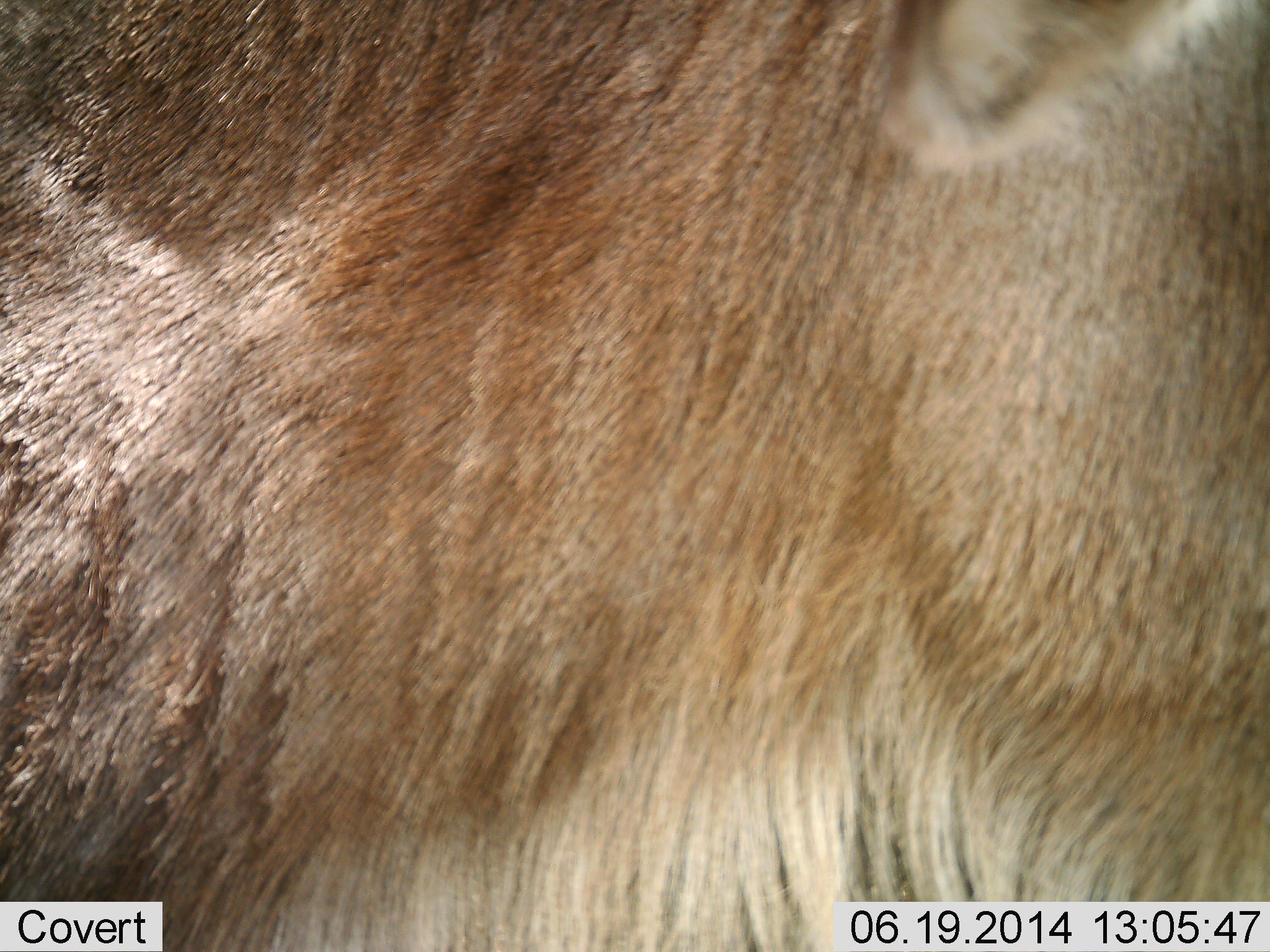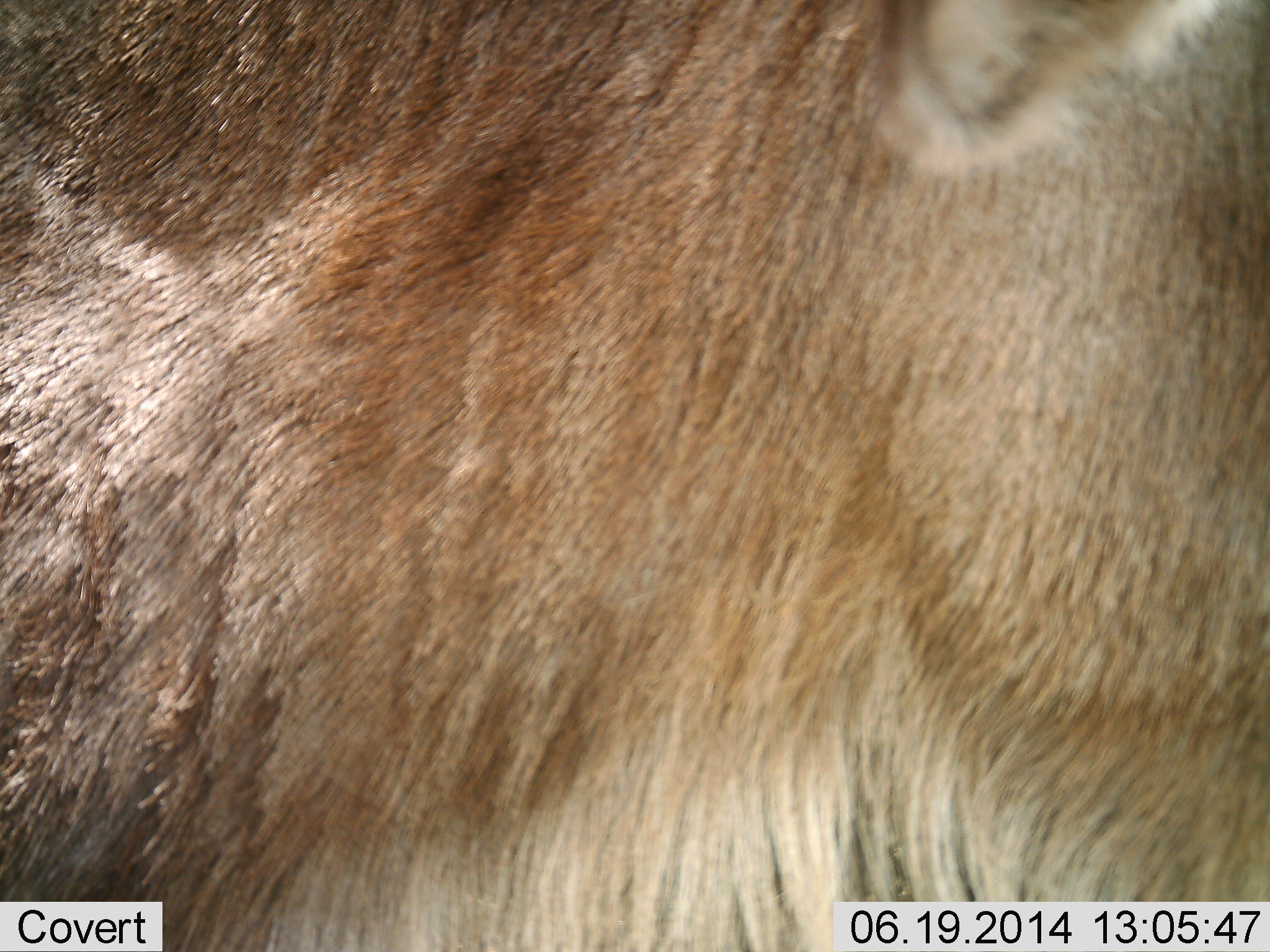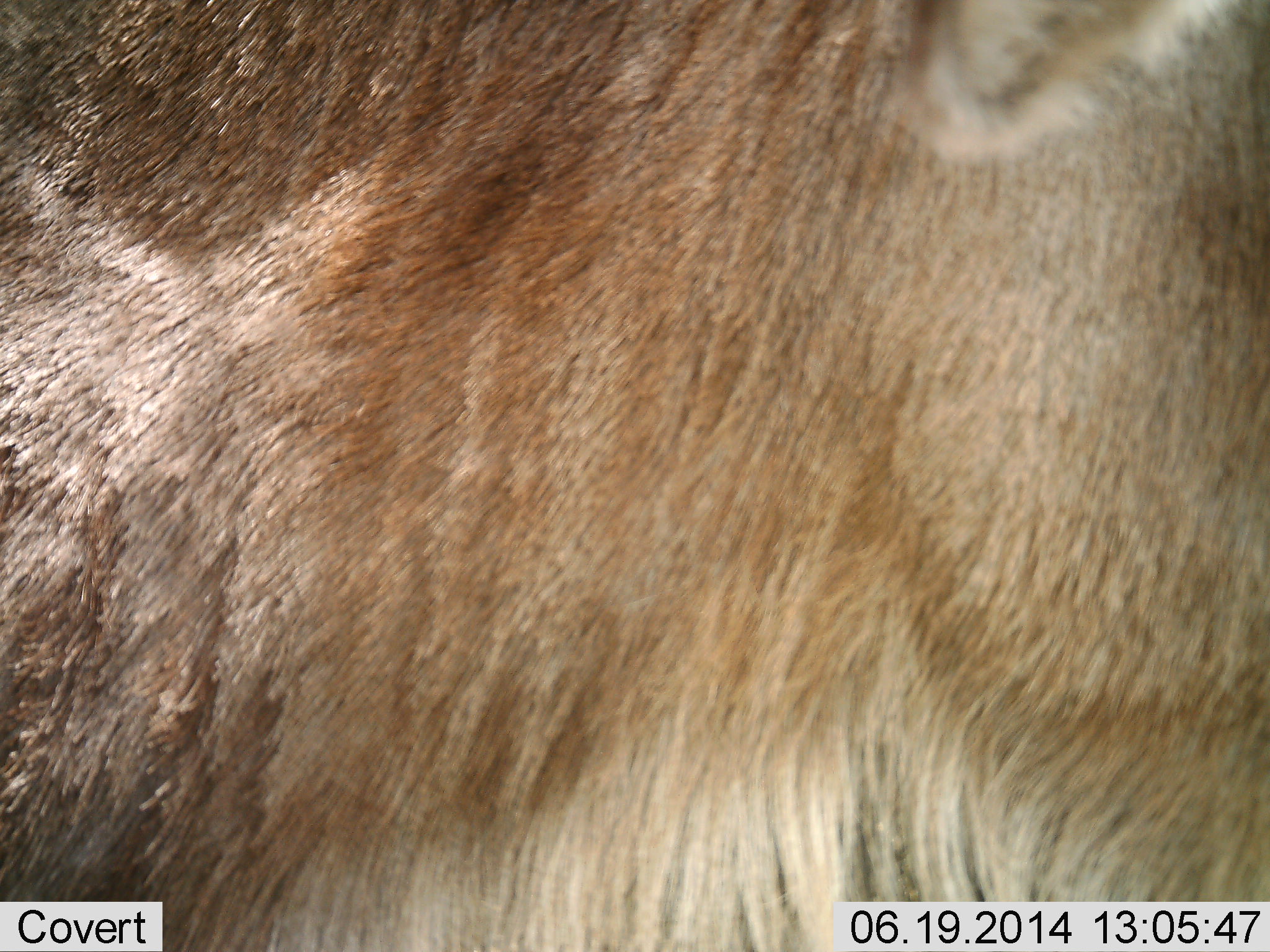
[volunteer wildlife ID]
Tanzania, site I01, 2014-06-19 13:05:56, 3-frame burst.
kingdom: Animalia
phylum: Chordata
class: Mammalia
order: Artiodactyla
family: Bovidae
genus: Connochaetes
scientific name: Connochaetes taurinus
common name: blue wildebeest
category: wildebeest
Wildebeest (blue wildebeest) (Connochaetes taurinus), count 1. Behavior (volunteer vote fractions): standing 100%, resting 0%, moving 0%, interacting 0%. Young present (vote fraction): 0%. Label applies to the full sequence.